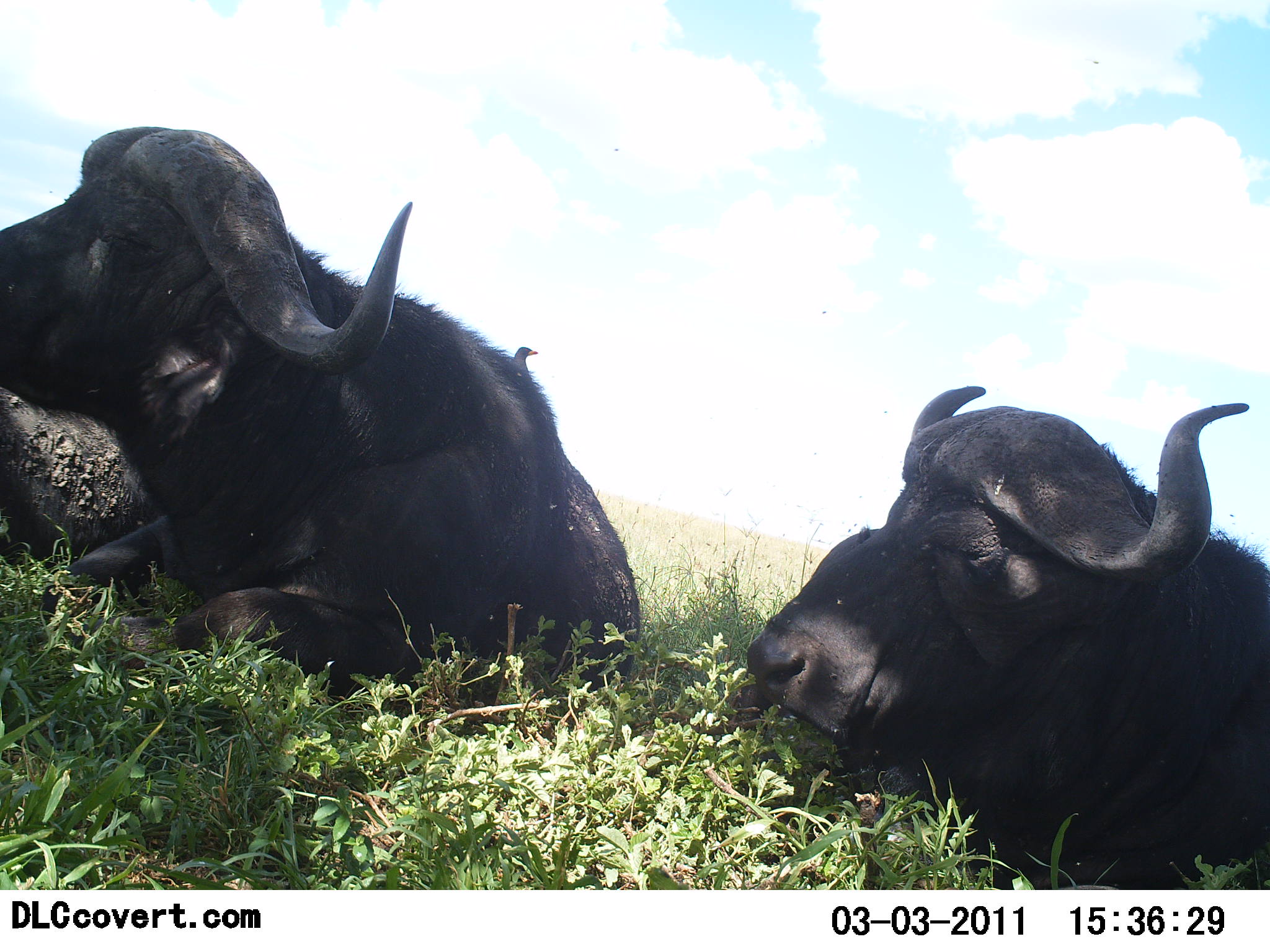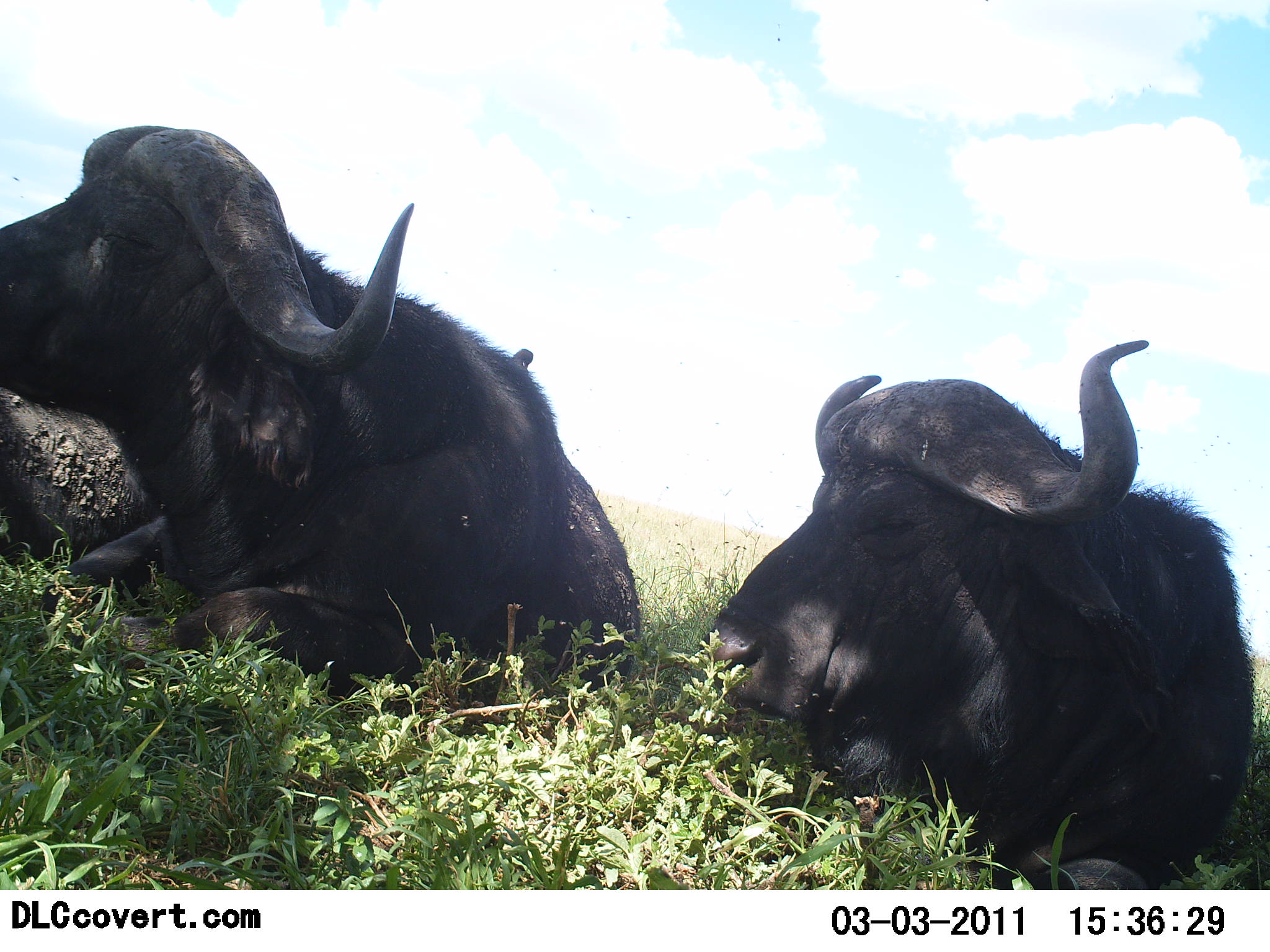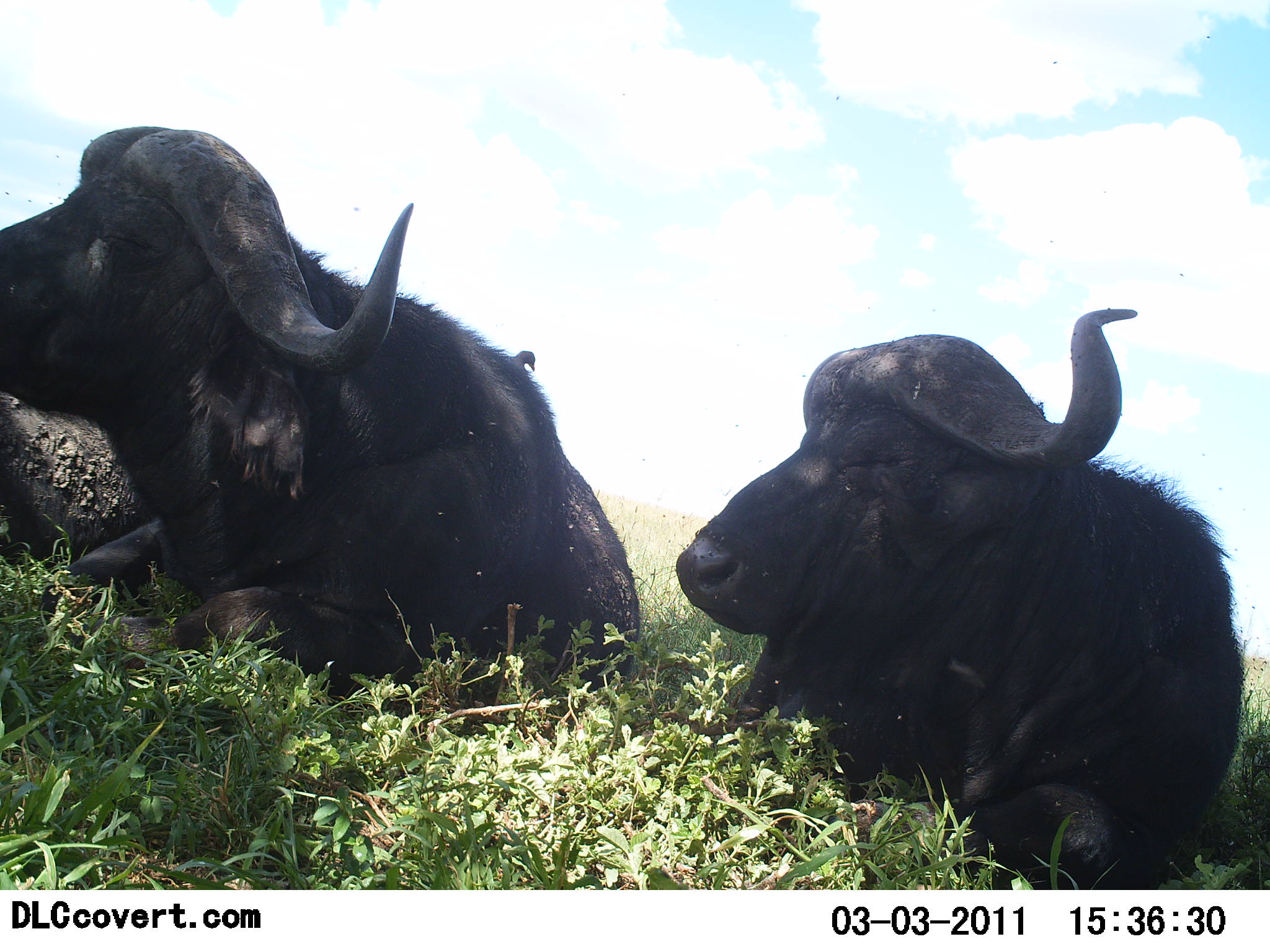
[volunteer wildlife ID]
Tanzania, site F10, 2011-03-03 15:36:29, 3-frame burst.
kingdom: Animalia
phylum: Chordata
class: Mammalia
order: Artiodactyla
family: Bovidae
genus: Syncerus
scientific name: Syncerus caffer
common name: cape buffalo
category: buffalo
Buffalo (cape buffalo) (Syncerus caffer), count 3. Behavior (volunteer vote fractions): standing 0%, resting 100%, moving 0%, interacting 0%. Young present (vote fraction): 0%. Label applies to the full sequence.